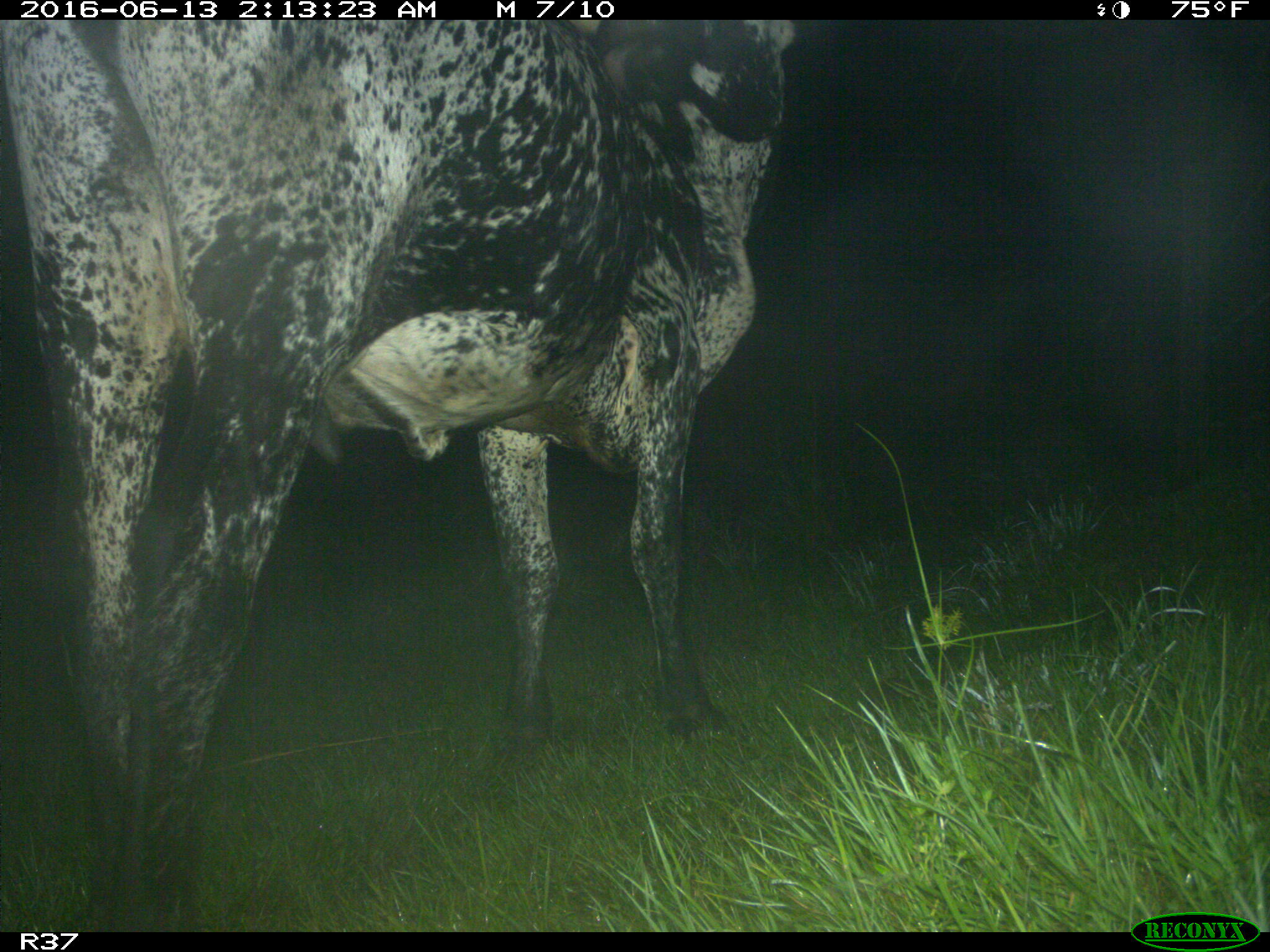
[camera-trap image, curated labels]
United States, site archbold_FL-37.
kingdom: Animalia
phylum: Chordata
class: Mammalia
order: Artiodactyla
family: Bovidae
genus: Bos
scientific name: Bos taurus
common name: domestic cow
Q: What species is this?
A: Bos taurus (domestic cow).